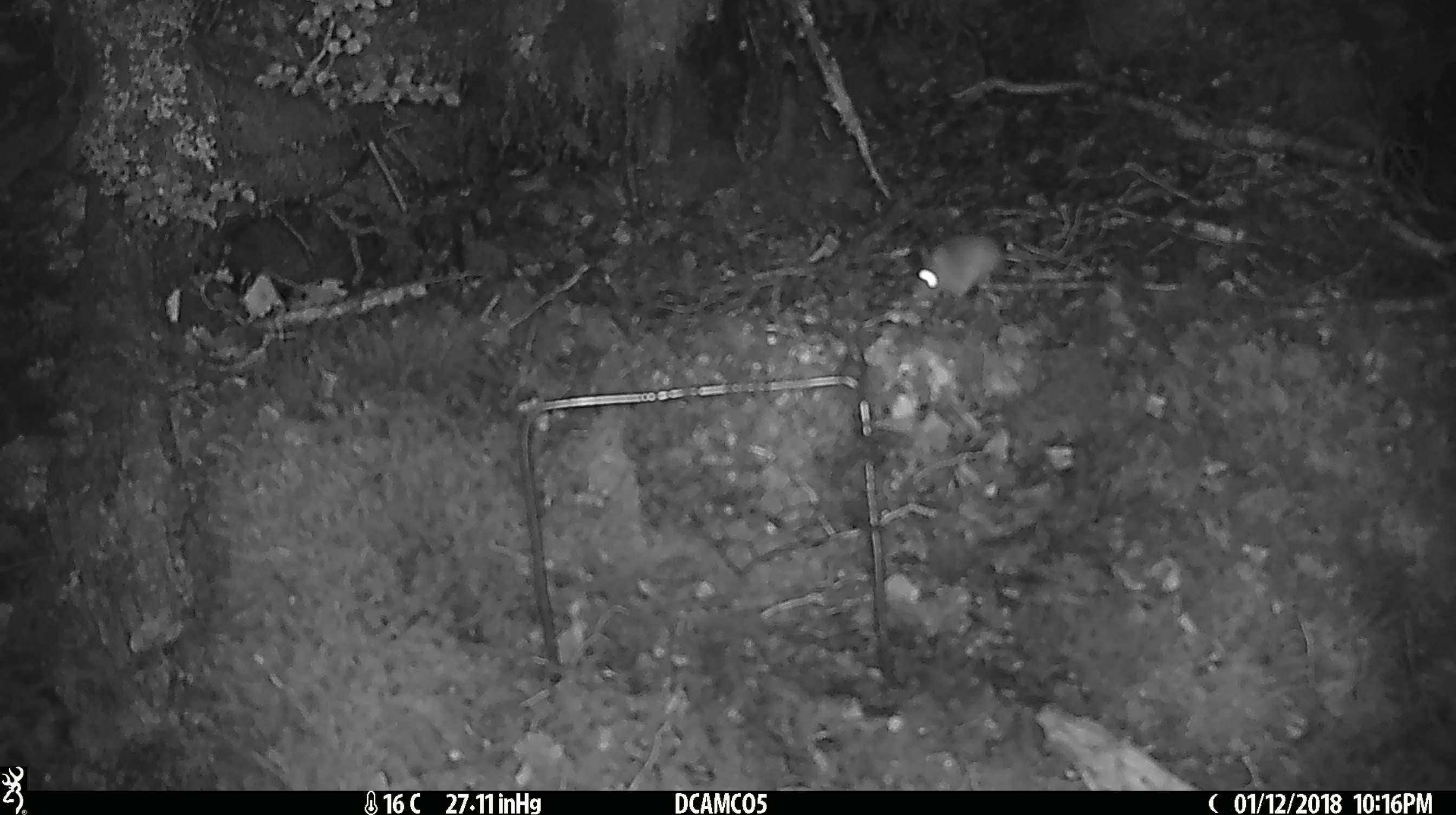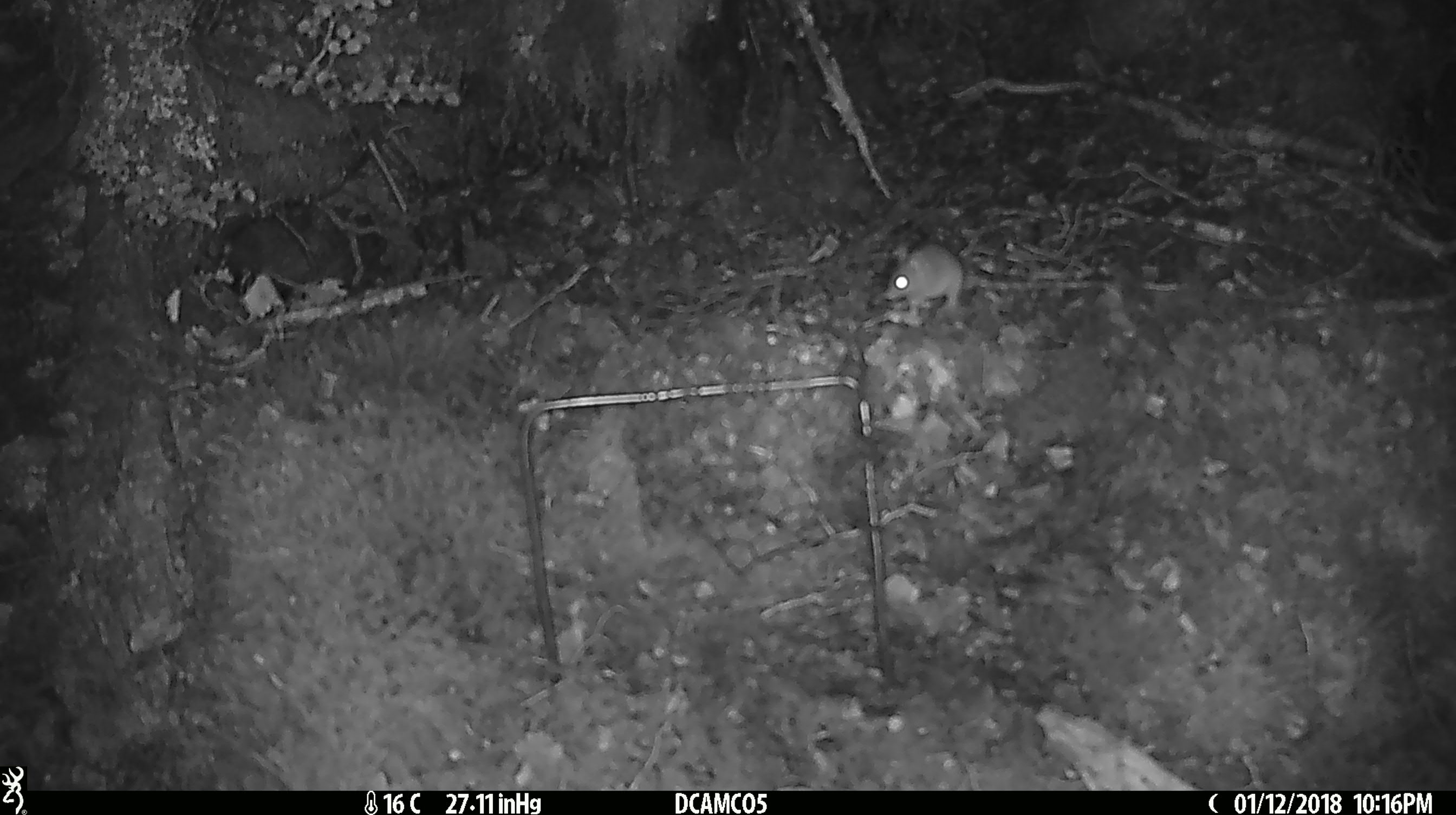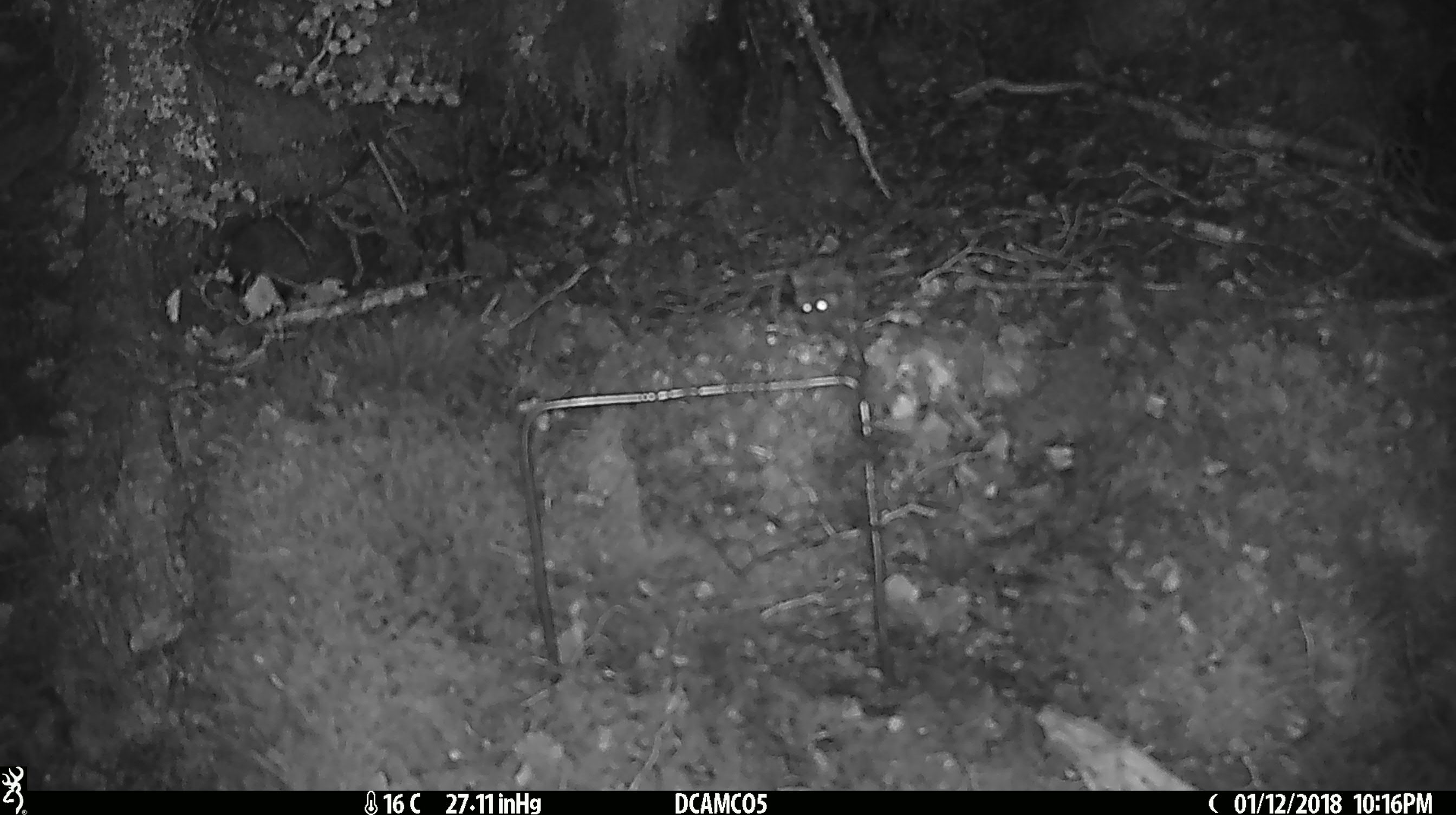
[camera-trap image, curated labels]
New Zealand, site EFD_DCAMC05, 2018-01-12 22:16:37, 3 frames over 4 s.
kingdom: Animalia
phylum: Chordata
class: Mammalia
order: Rodentia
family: Muridae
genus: Mus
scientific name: Mus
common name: mouse